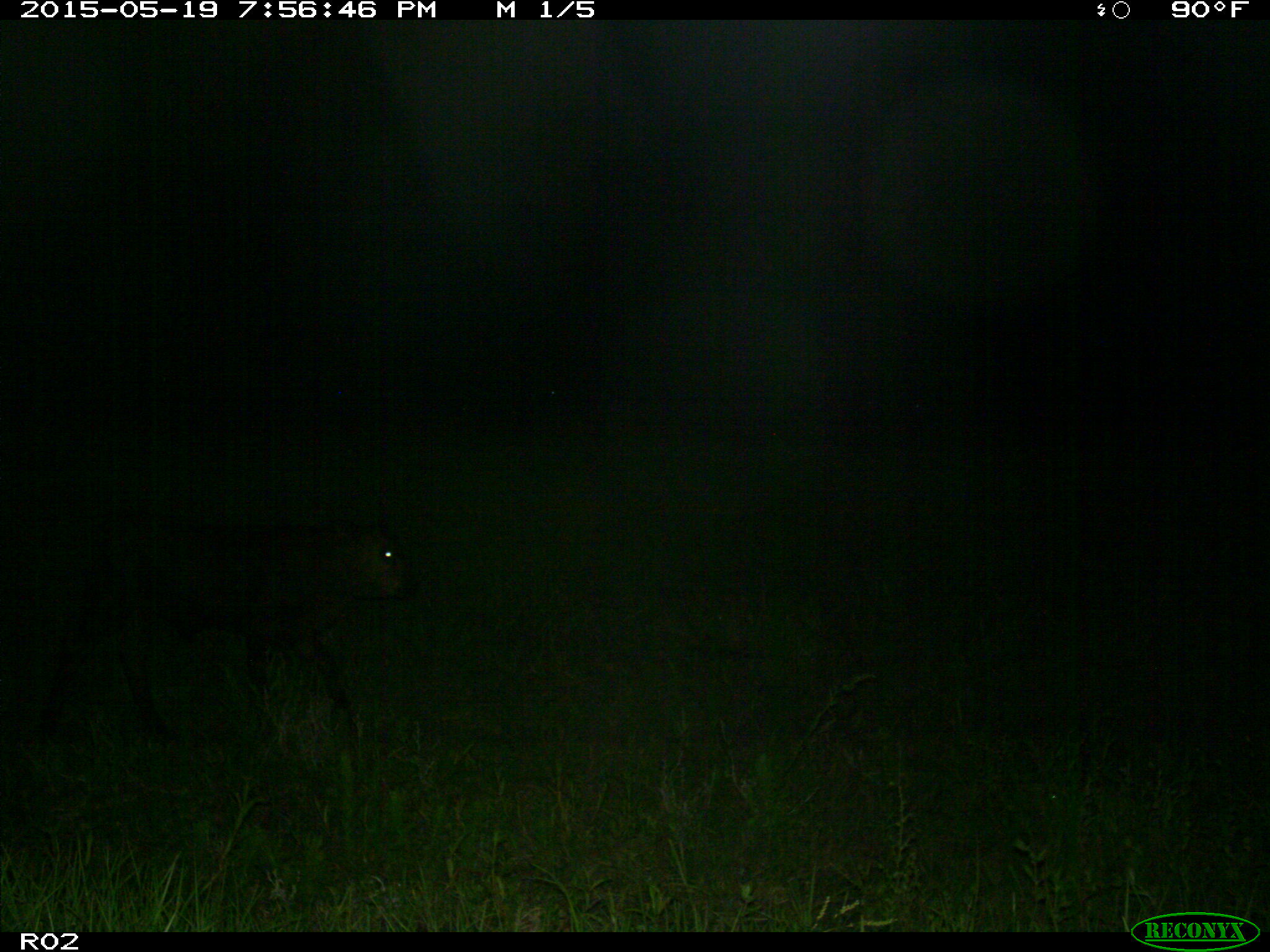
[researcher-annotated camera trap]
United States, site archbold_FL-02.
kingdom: Animalia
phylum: Chordata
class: Mammalia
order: Artiodactyla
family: Bovidae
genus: Bos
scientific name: Bos taurus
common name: domestic cow